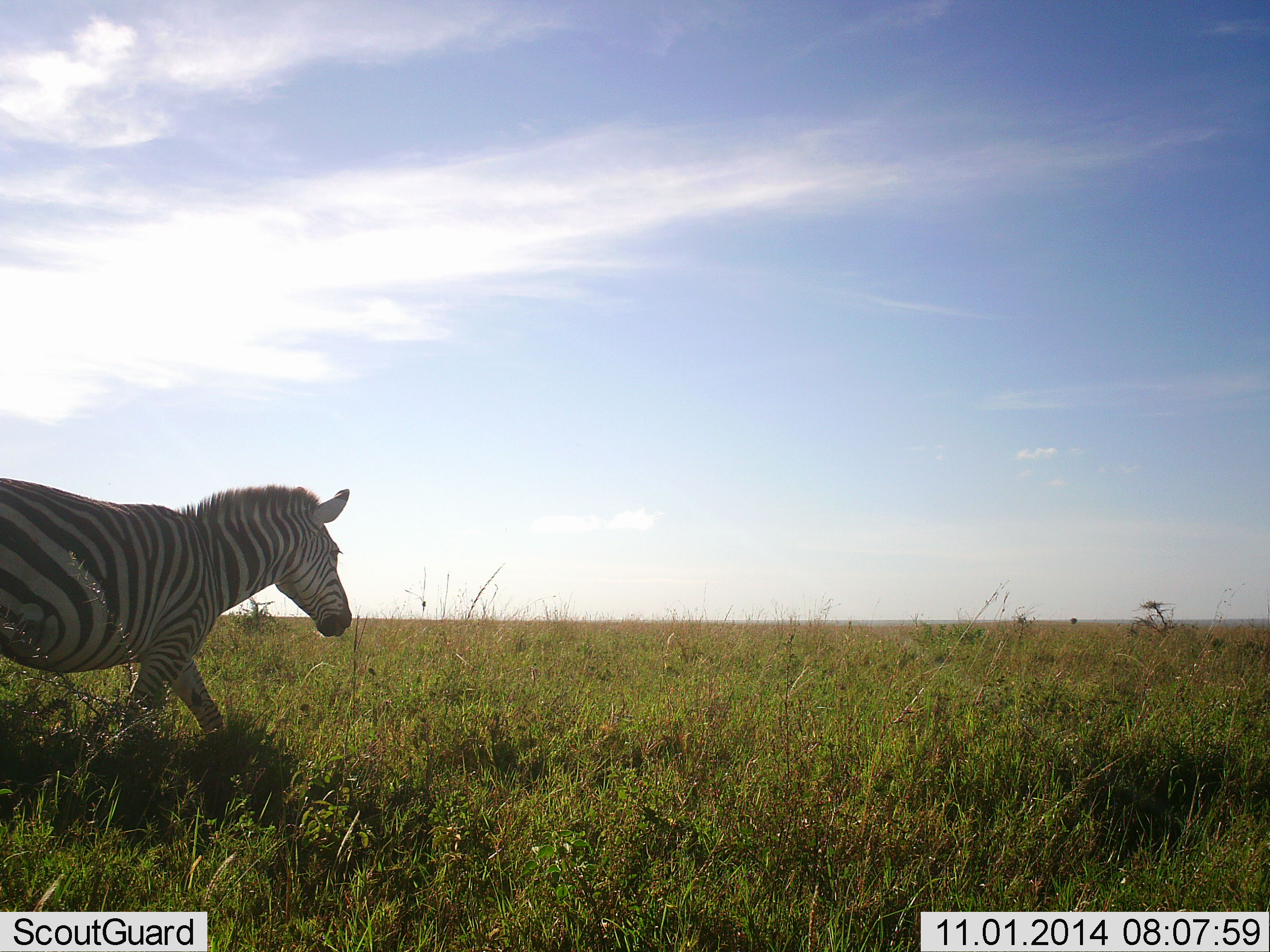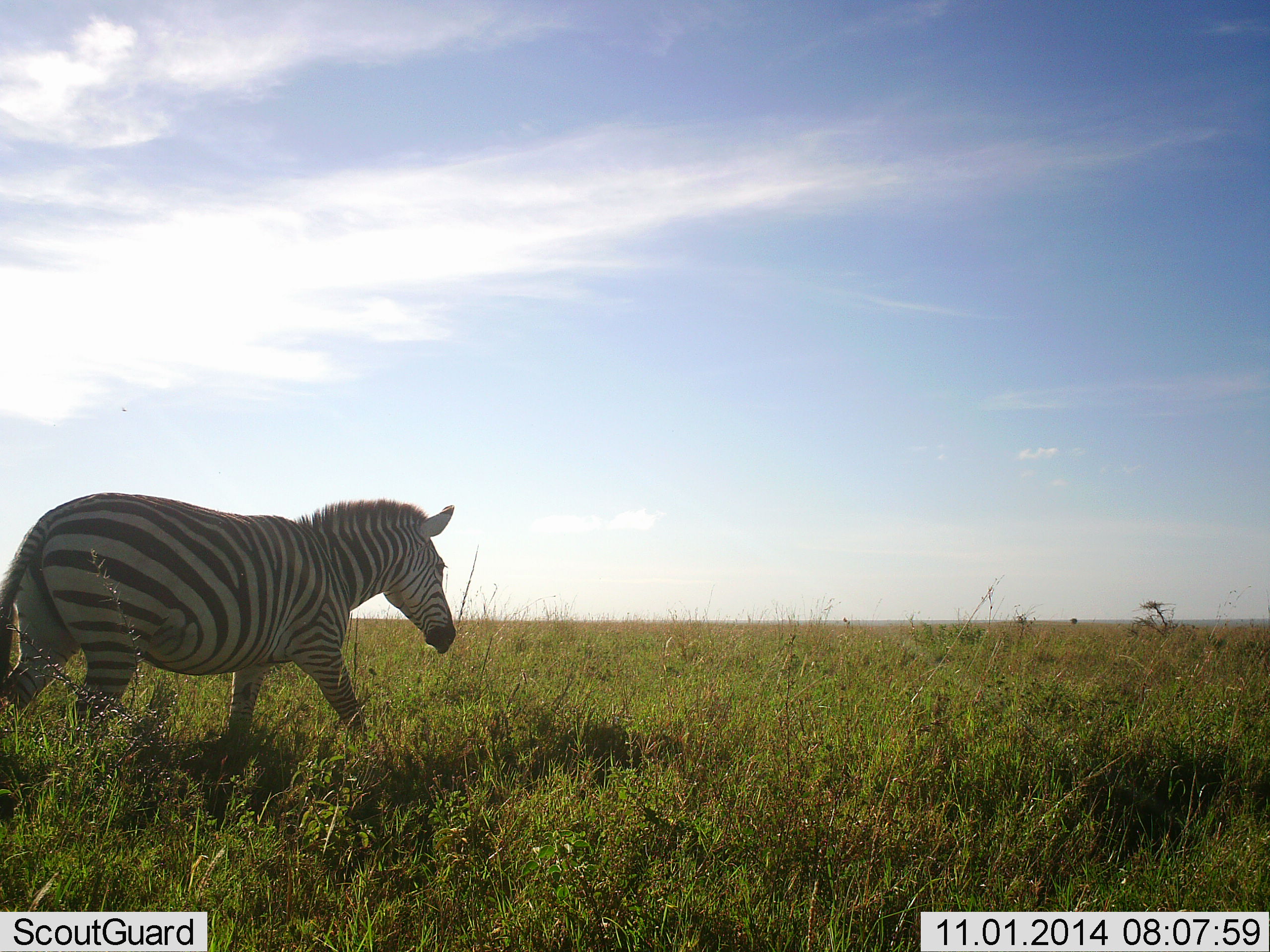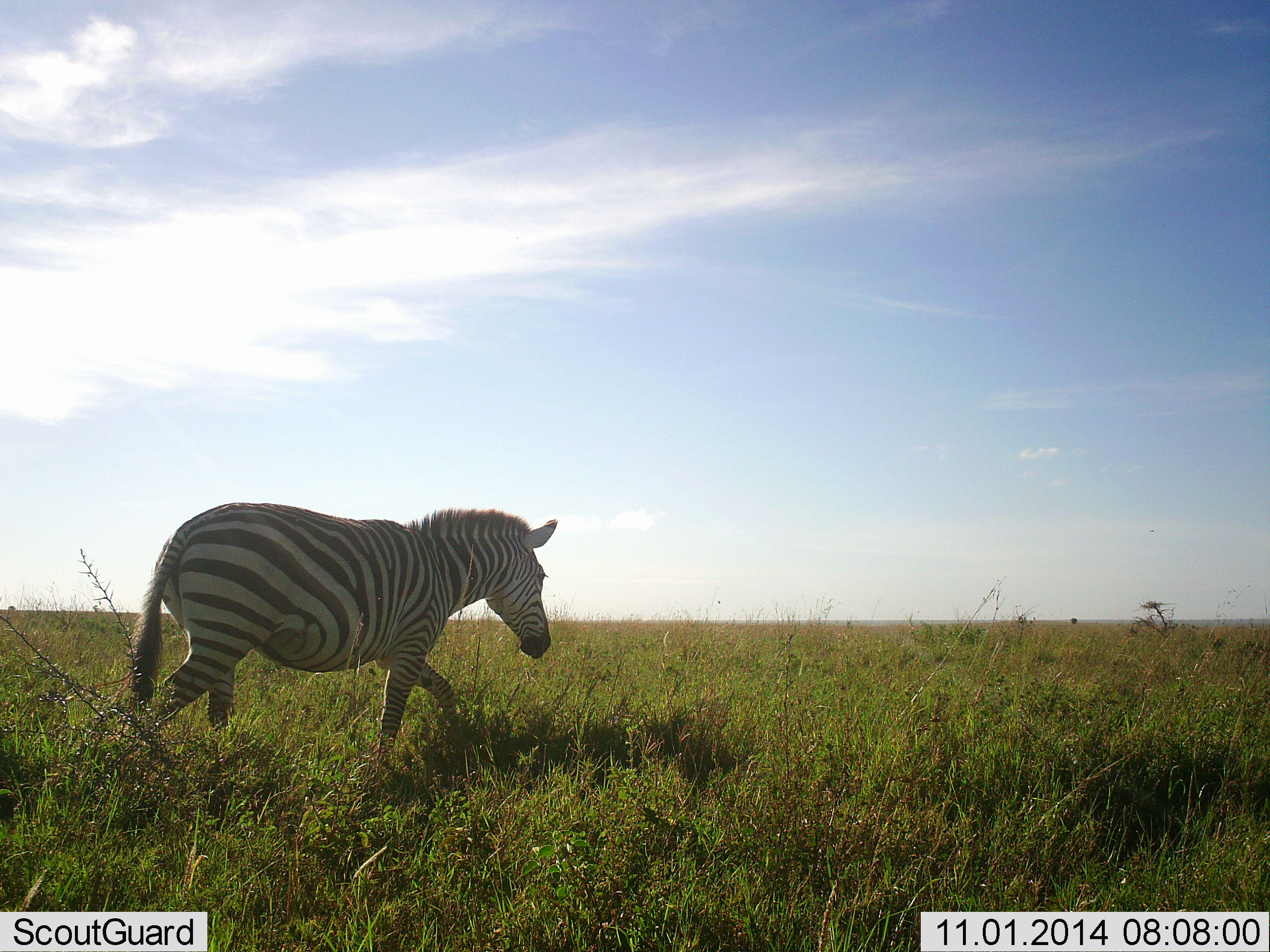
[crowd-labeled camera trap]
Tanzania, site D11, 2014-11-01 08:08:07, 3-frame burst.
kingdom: Animalia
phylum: Chordata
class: Mammalia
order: Perissodactyla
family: Equidae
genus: Equus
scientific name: Equus quagga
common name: plains zebra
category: zebra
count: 1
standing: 9%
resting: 0%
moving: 91%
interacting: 0%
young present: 0%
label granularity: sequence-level